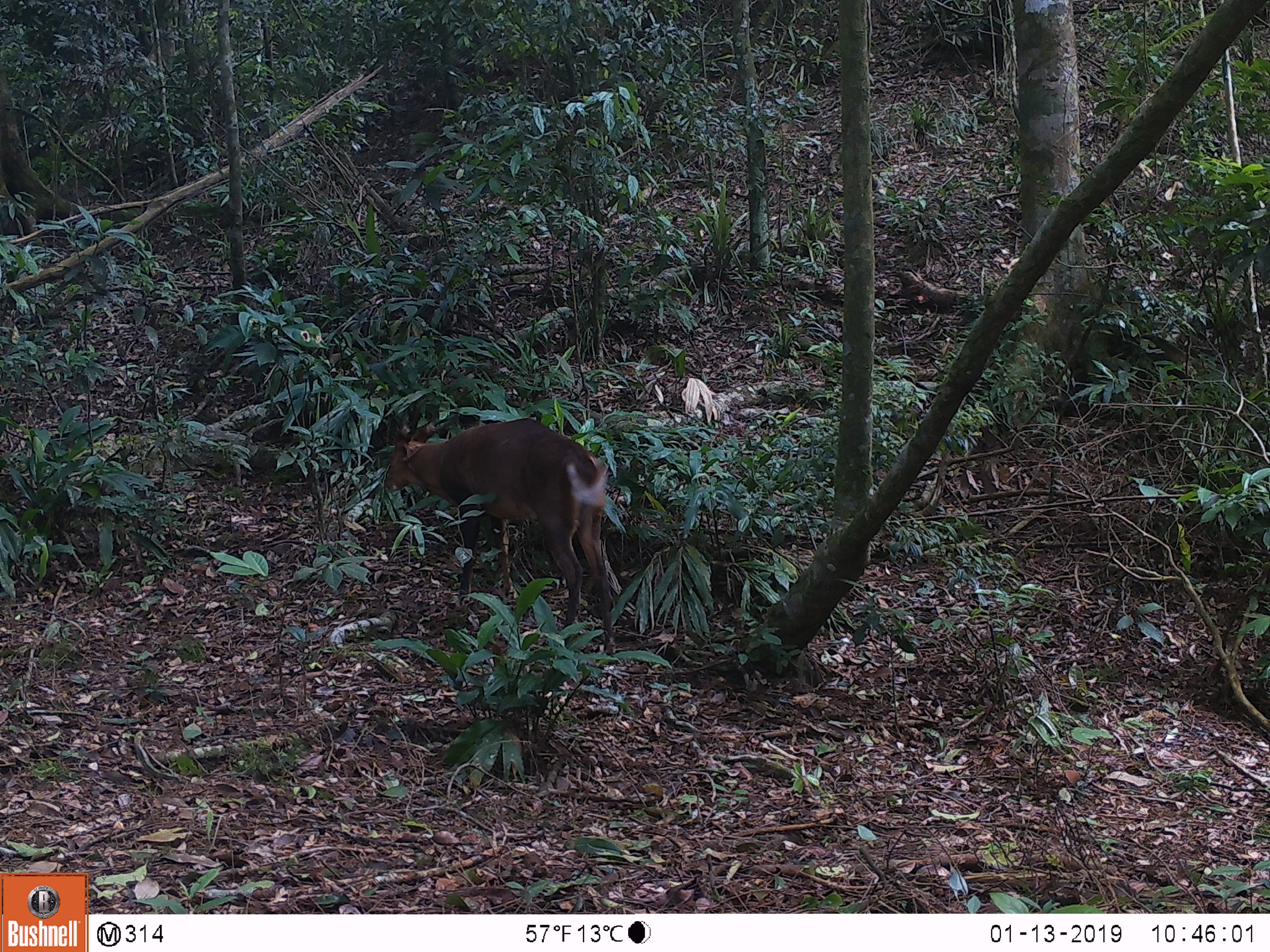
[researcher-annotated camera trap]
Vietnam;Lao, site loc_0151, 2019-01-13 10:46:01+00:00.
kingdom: Animalia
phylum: Chordata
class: Mammalia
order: Artiodactyla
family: Cervidae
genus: Muntiacus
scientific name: Muntiacus vuquangensis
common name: large-antlered muntjac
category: large antlered muntjac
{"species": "large antlered muntjac (large-antlered muntjac) (Muntiacus vuquangensis)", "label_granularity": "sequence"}